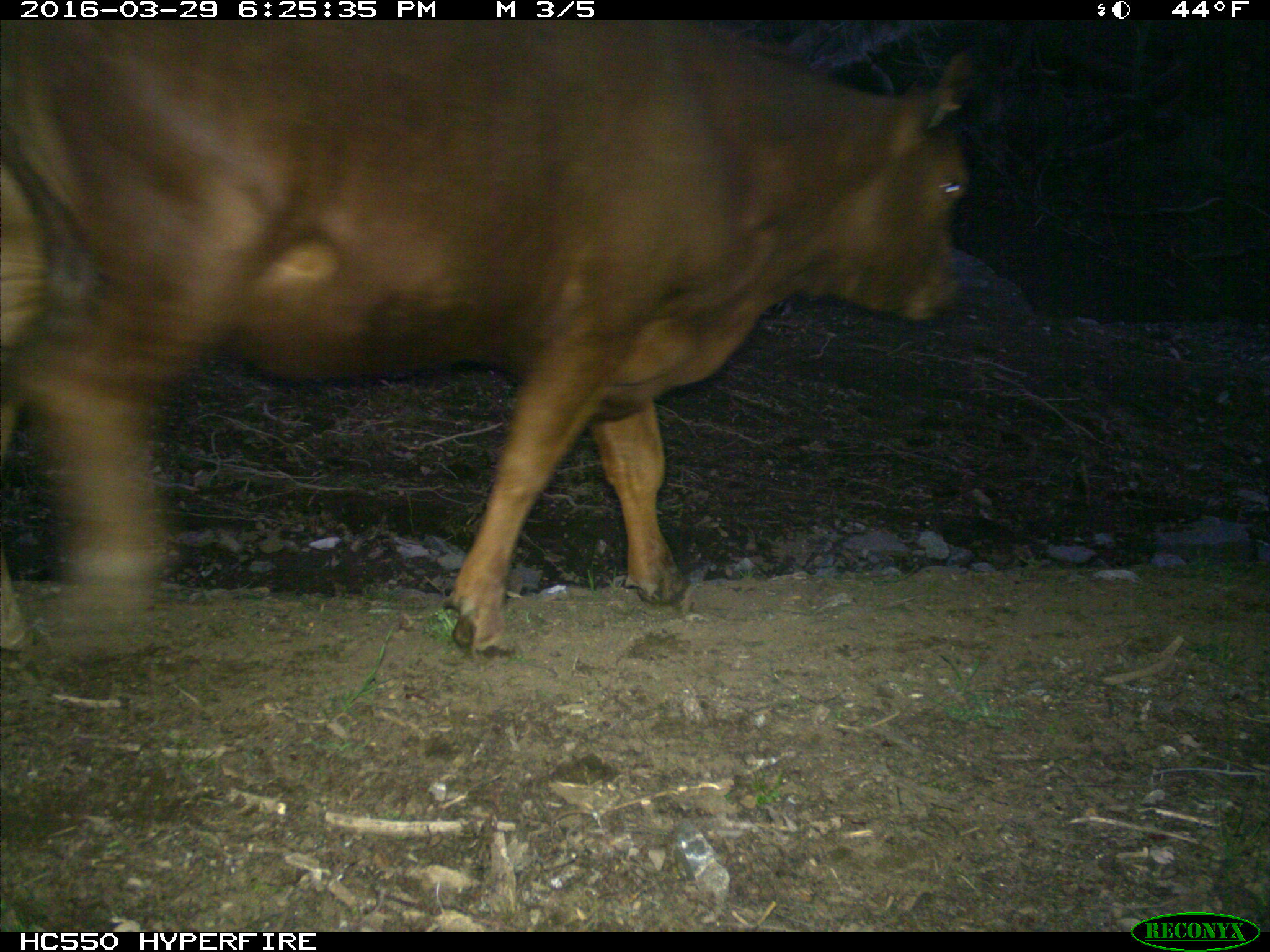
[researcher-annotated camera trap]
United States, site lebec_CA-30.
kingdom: Animalia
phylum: Chordata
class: Mammalia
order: Artiodactyla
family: Bovidae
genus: Bos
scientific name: Bos taurus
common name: domestic cow